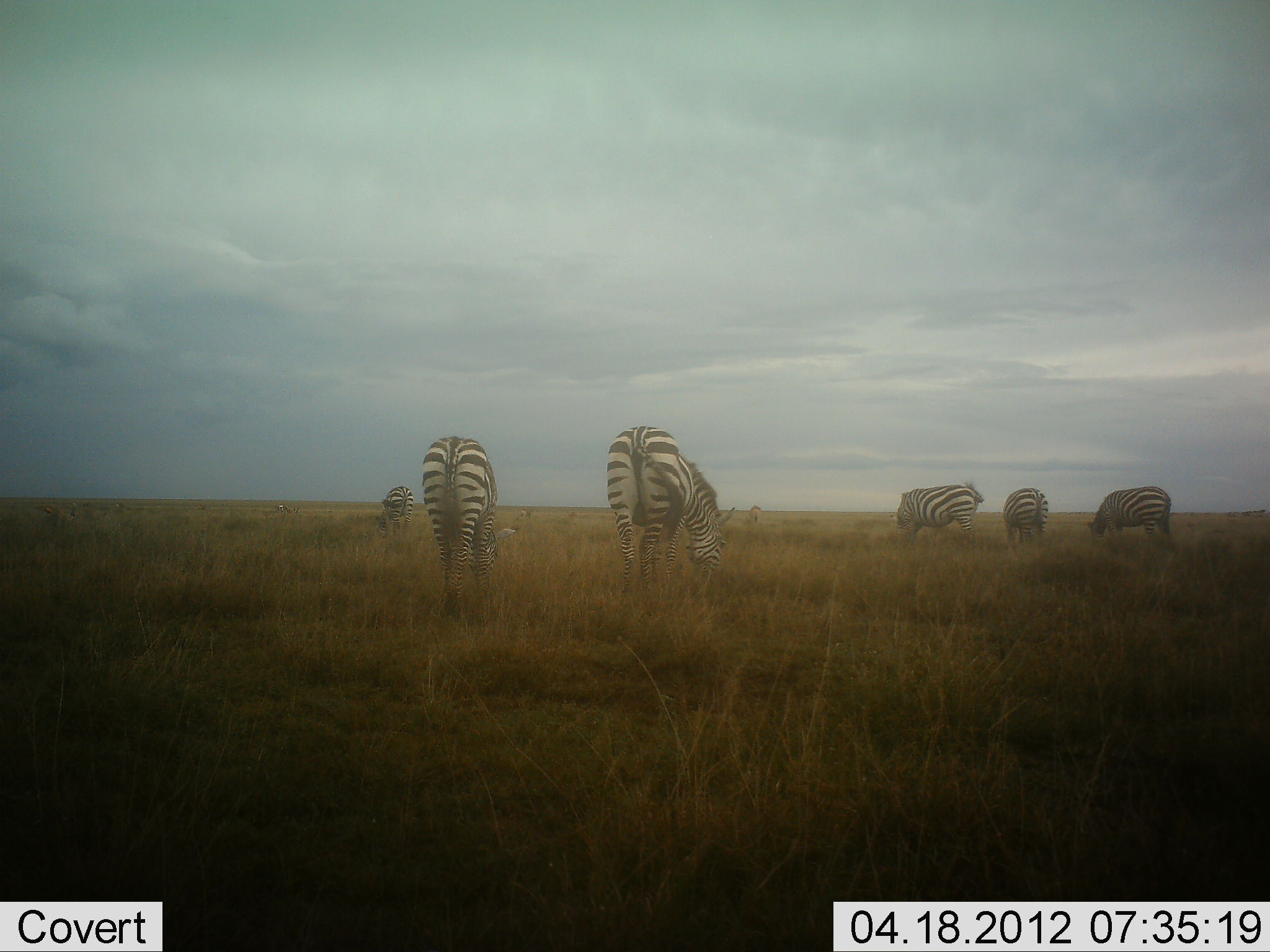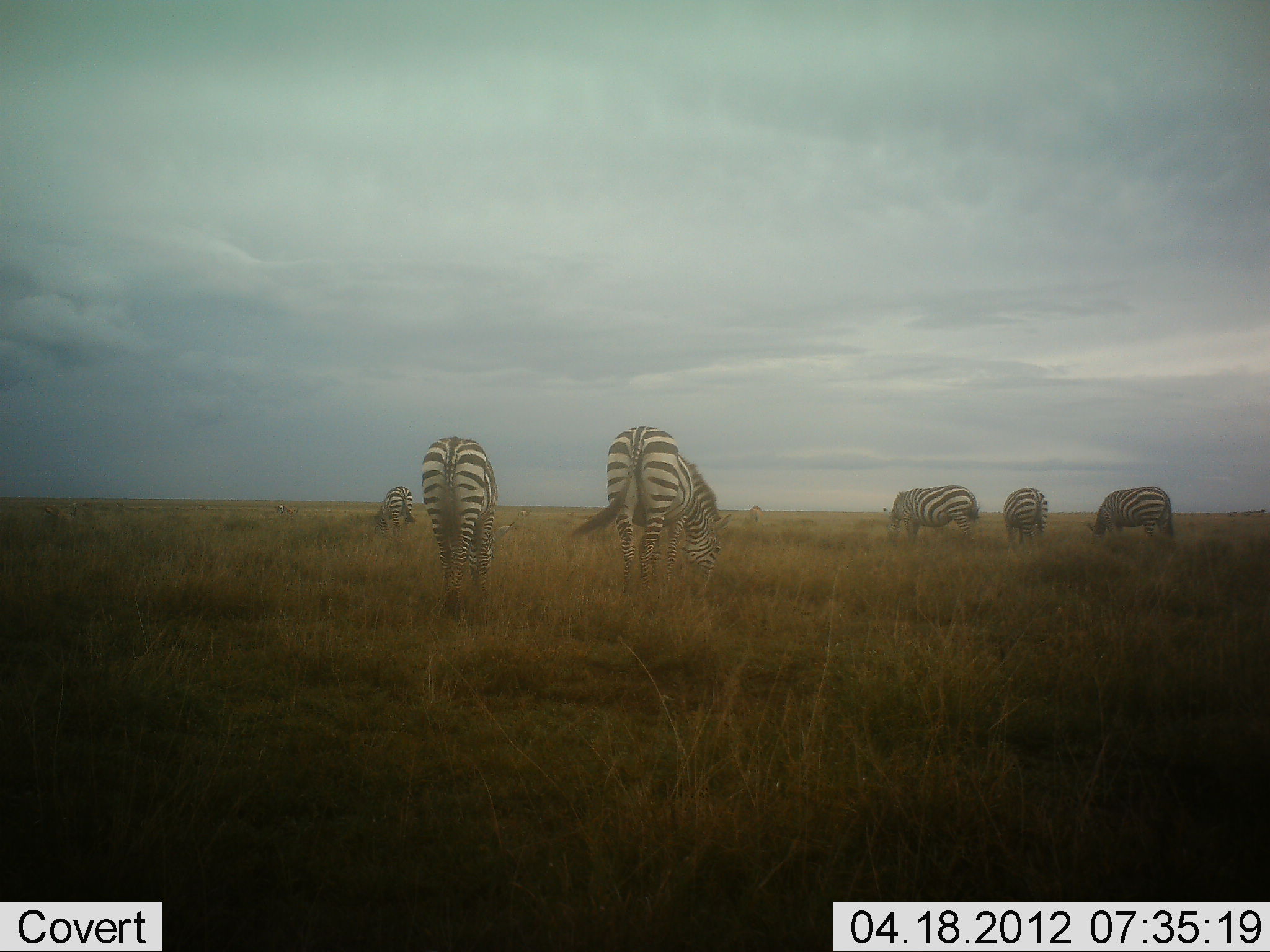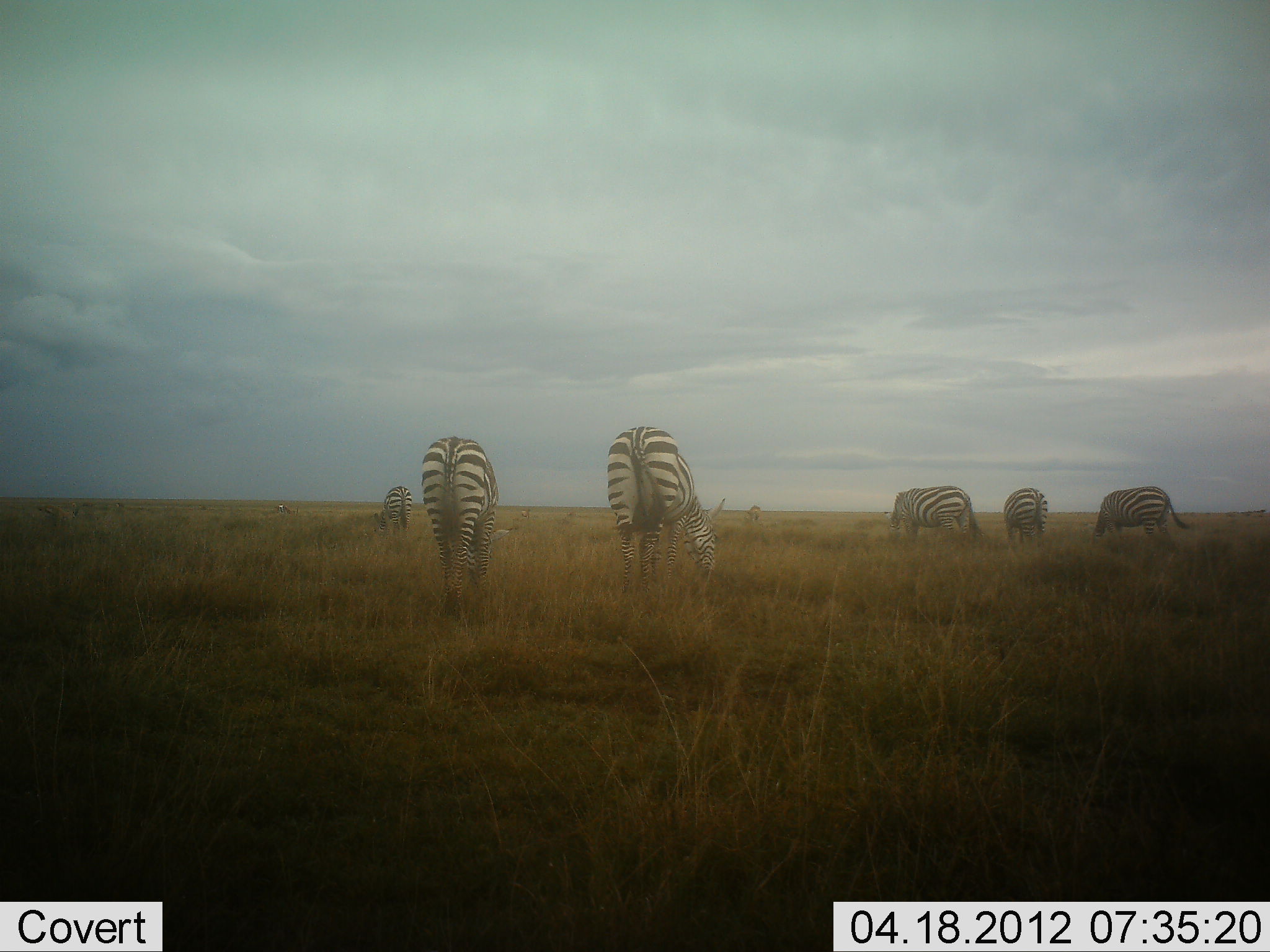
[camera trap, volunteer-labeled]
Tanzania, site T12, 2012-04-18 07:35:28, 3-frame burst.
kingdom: Animalia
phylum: Chordata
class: Mammalia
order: Perissodactyla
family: Equidae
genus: Equus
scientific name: Equus quagga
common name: plains zebra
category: zebra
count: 6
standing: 27%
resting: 0%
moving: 0%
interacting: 0%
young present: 0%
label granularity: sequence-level